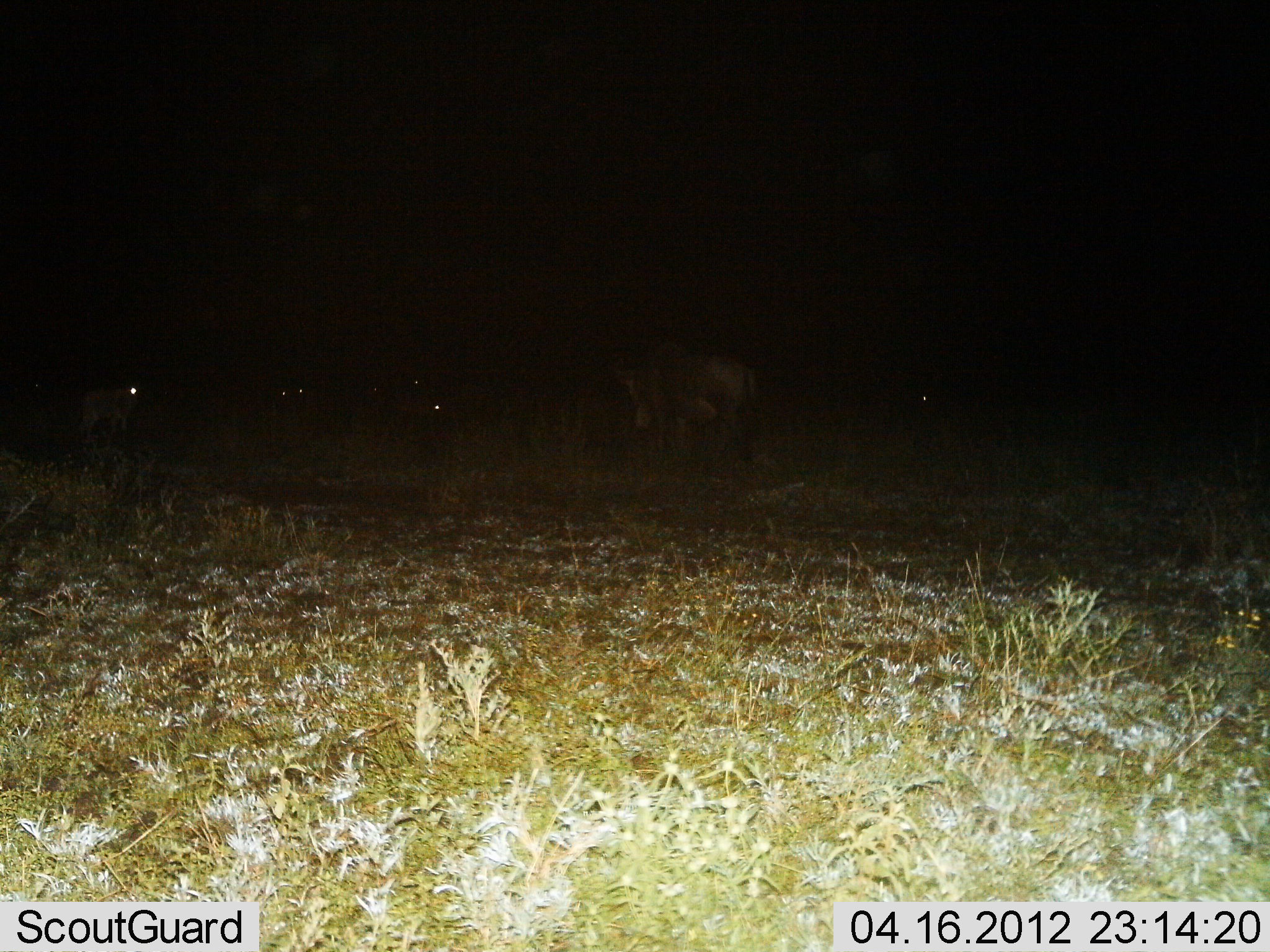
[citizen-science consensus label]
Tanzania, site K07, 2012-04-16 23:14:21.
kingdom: Animalia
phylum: Chordata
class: Mammalia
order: Artiodactyla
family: Bovidae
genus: Connochaetes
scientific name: Connochaetes taurinus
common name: blue wildebeest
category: wildebeest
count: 5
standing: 91%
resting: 0%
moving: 9%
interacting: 0%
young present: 0%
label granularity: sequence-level